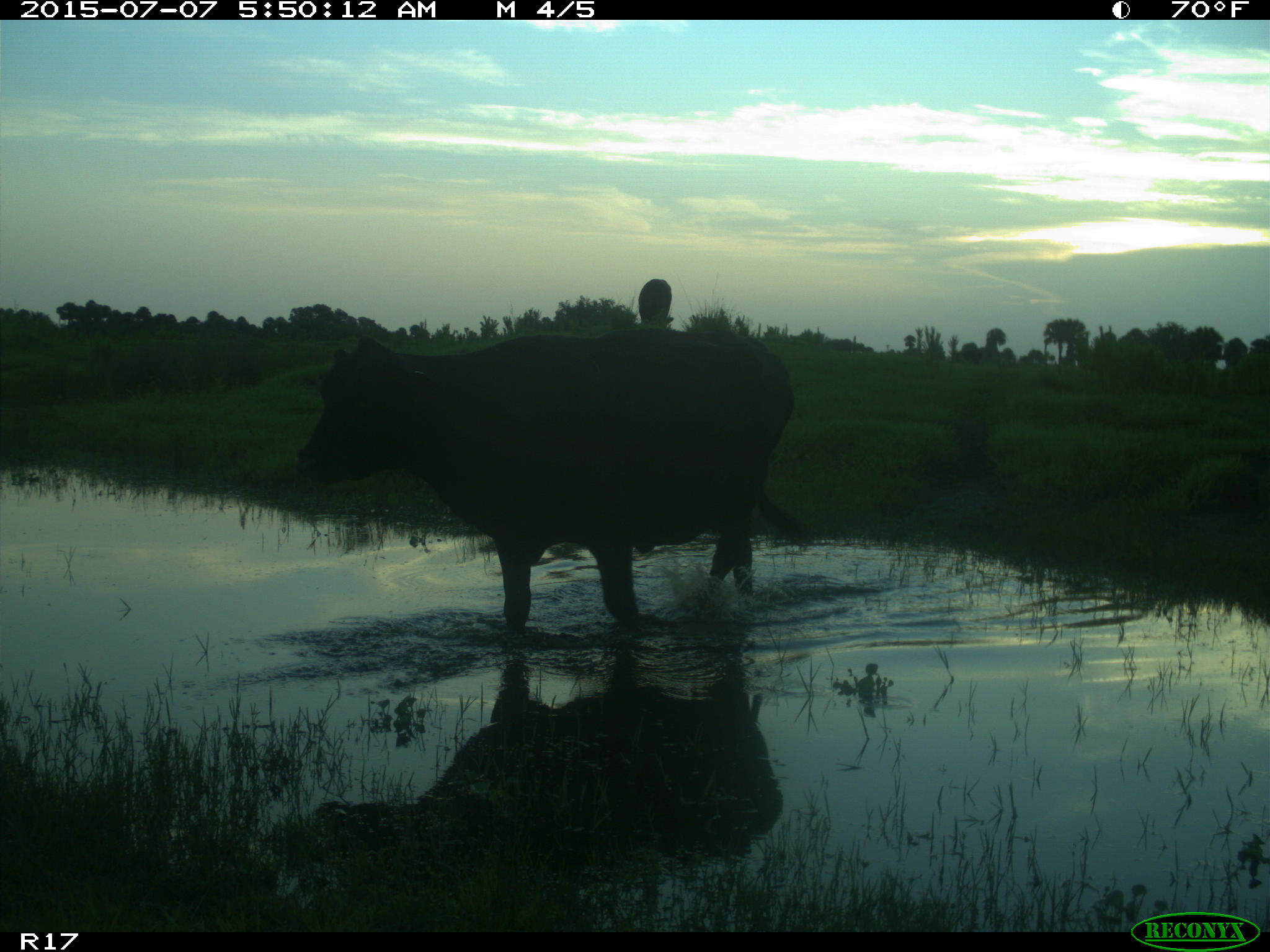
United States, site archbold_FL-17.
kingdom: Animalia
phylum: Chordata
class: Mammalia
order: Artiodactyla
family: Bovidae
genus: Bos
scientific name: Bos taurus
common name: domestic cow